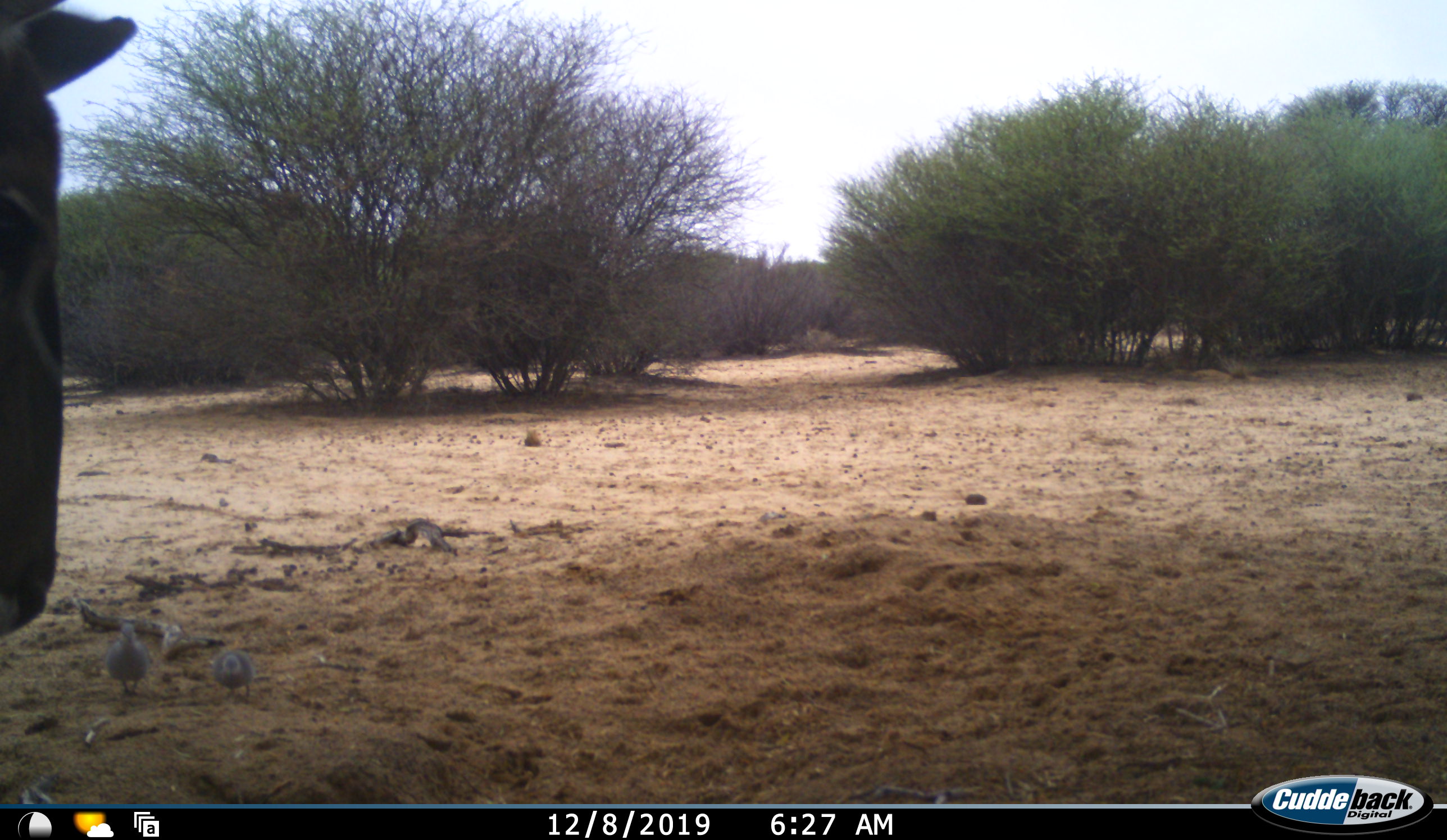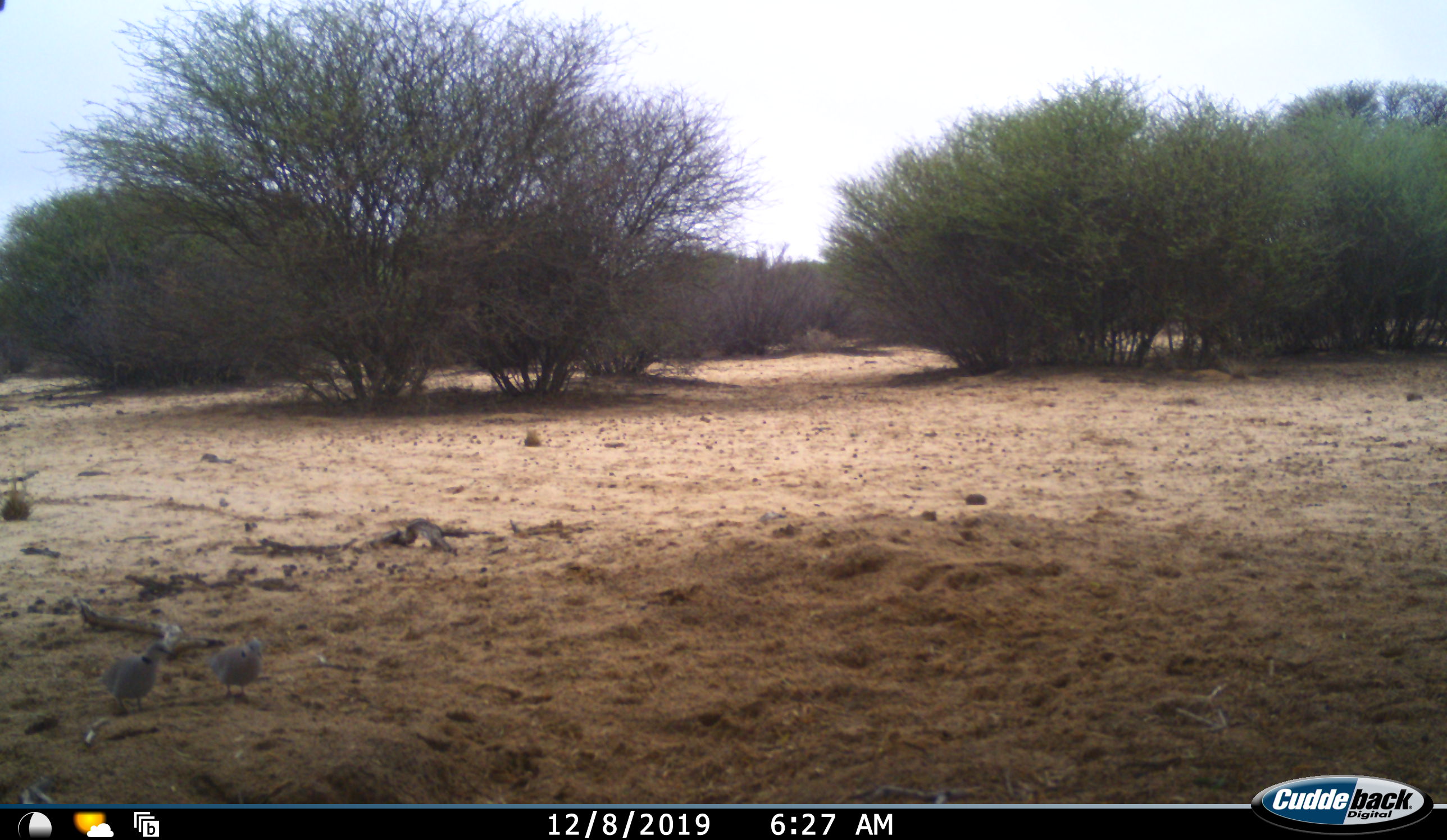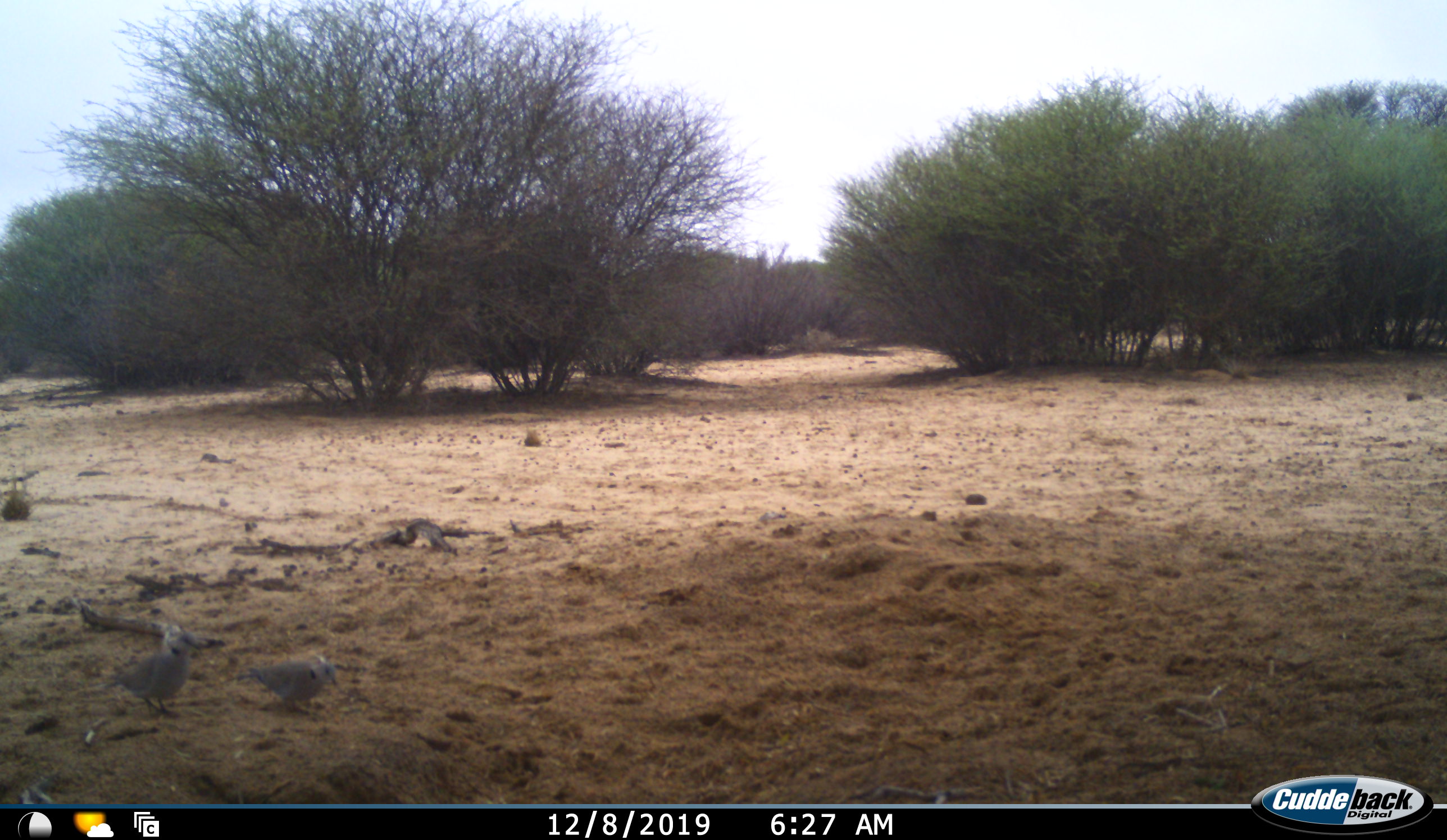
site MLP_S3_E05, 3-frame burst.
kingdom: Animalia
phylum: Chordata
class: Aves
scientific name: Aves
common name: bird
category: birdother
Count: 2.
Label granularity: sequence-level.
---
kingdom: Animalia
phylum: Chordata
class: Mammalia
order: Artiodactyla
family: Bovidae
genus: Tragelaphus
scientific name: Tragelaphus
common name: kudu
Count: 1.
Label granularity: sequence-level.